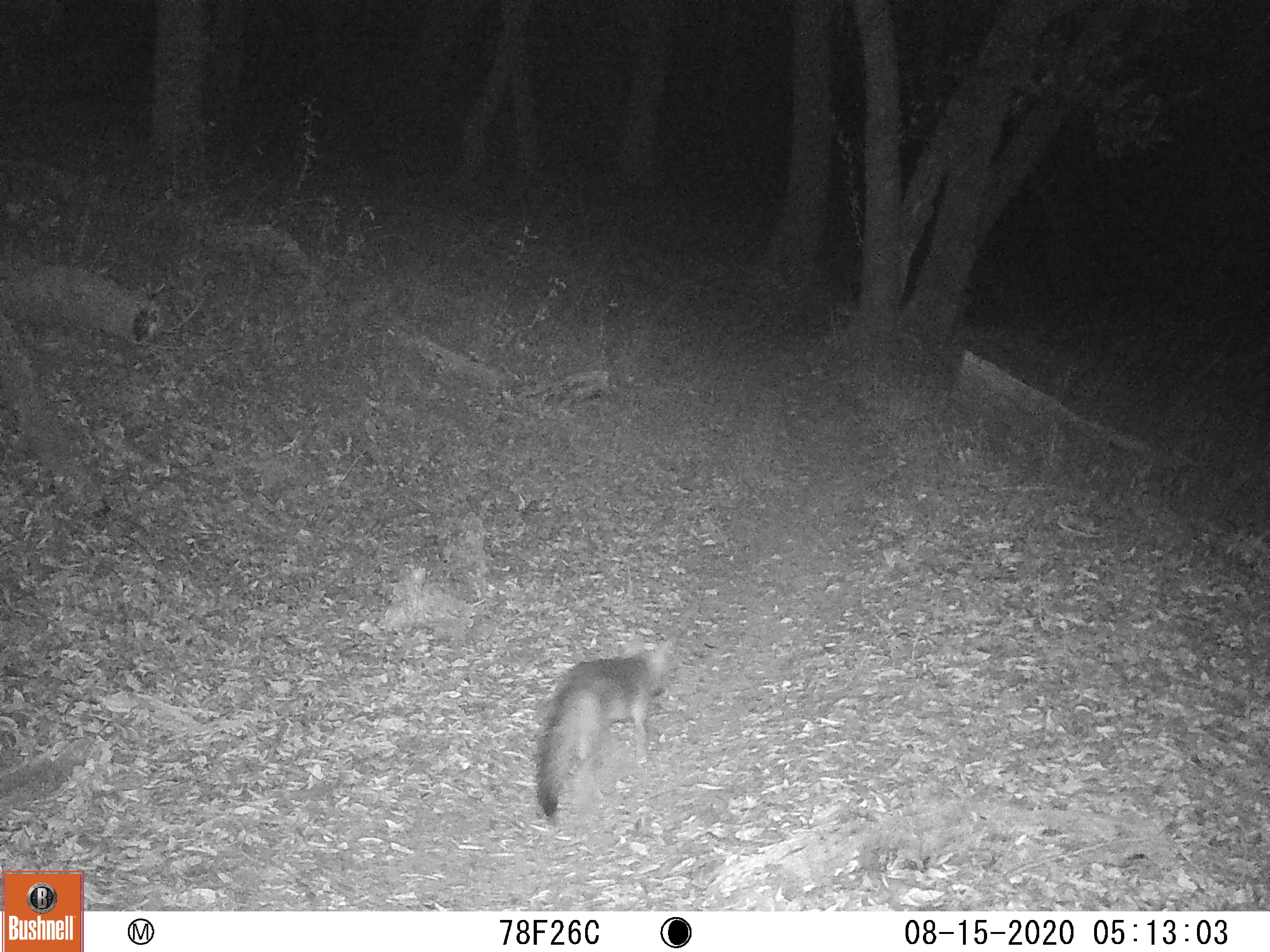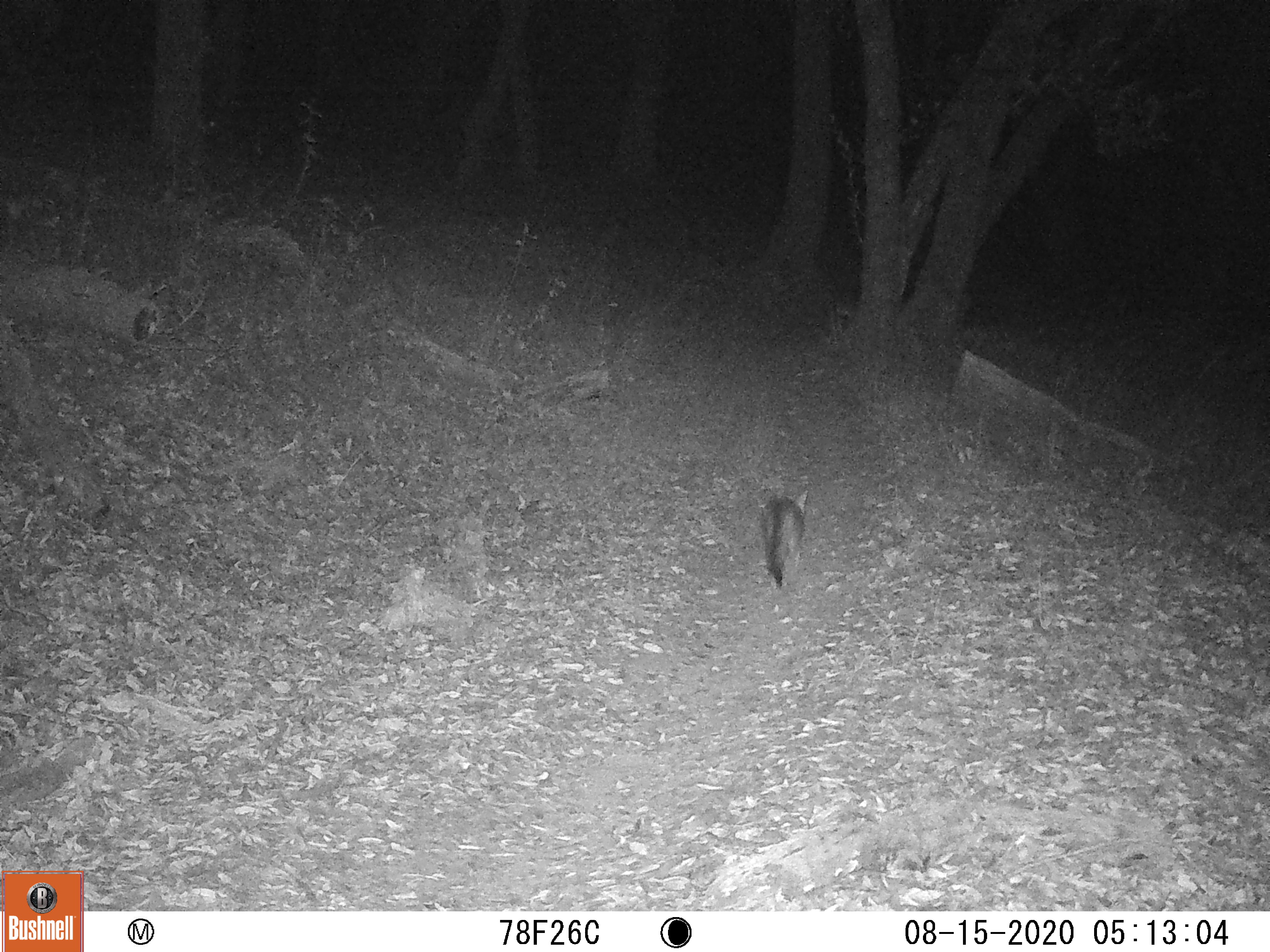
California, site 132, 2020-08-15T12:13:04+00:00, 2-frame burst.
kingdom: Animalia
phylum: Chordata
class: Mammalia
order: Carnivora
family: Canidae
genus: Urocyon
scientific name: Urocyon cinereoargenteus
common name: gray fox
Gray fox (Urocyon cinereoargenteus).